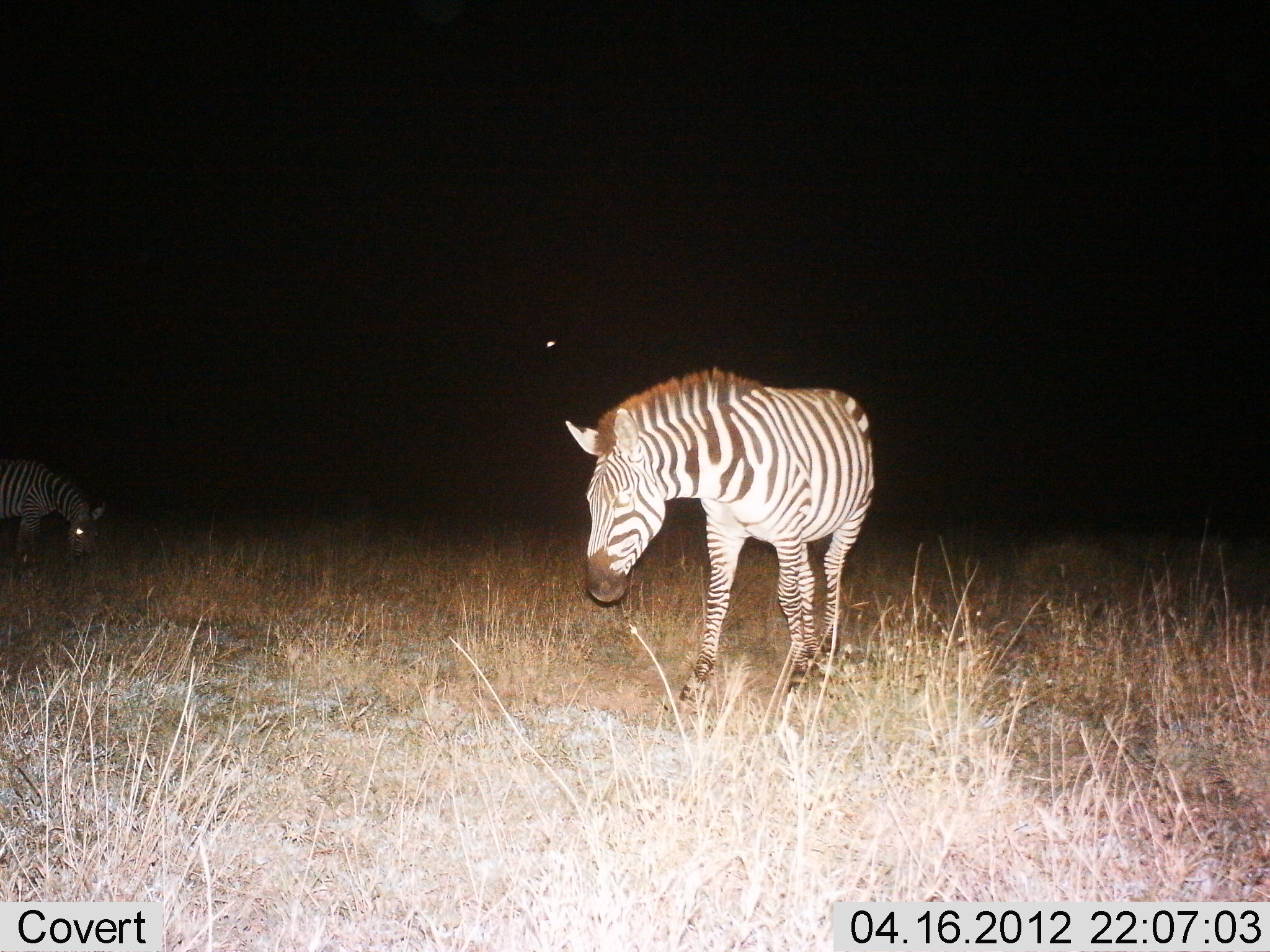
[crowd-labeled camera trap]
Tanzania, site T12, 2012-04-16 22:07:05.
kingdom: Animalia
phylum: Chordata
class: Mammalia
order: Perissodactyla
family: Equidae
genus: Equus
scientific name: Equus quagga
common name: plains zebra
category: zebra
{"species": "zebra (plains zebra) (Equus quagga)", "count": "2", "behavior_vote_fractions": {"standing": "52%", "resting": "0%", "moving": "19%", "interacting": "0%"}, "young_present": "0%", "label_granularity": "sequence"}